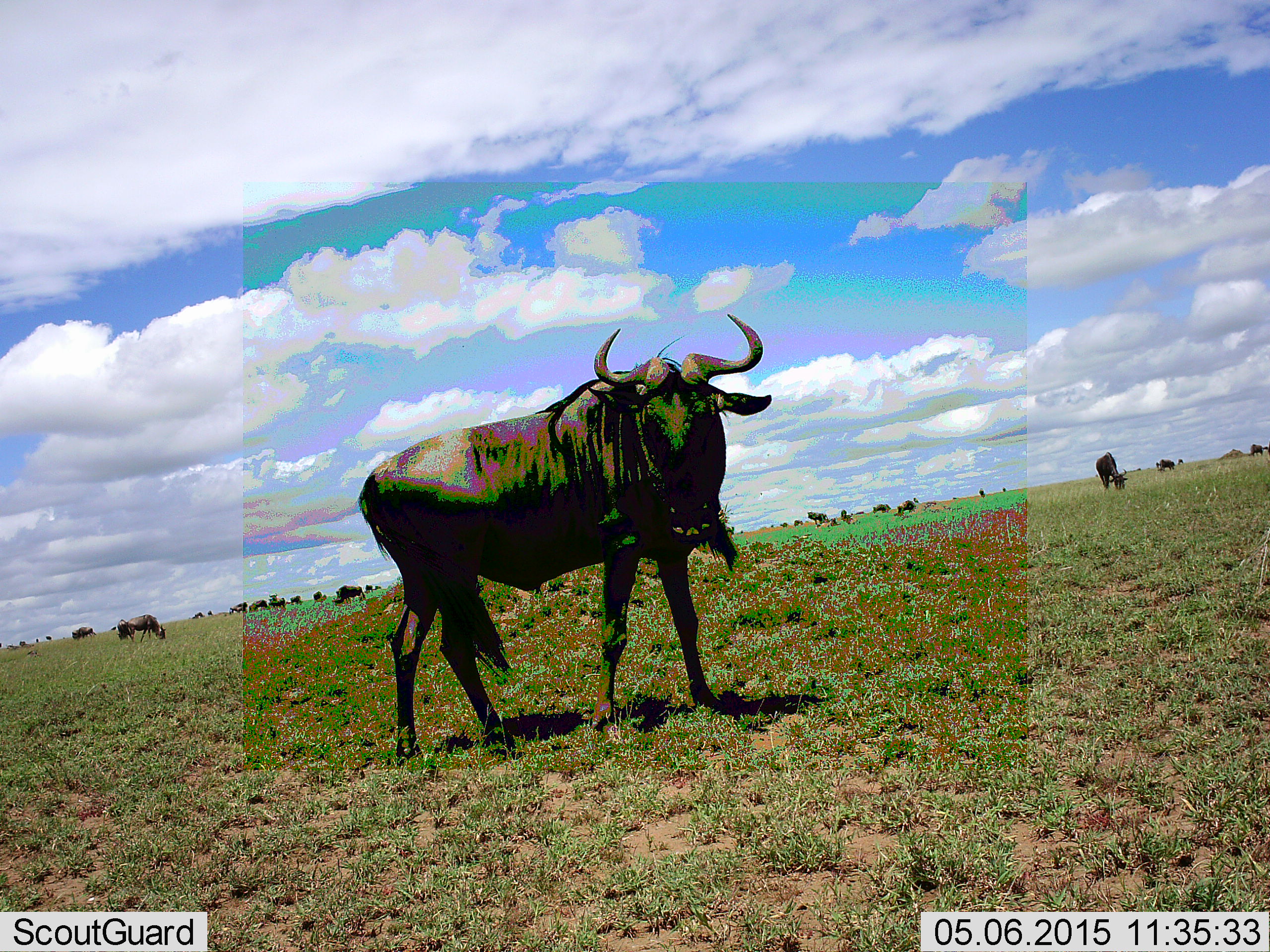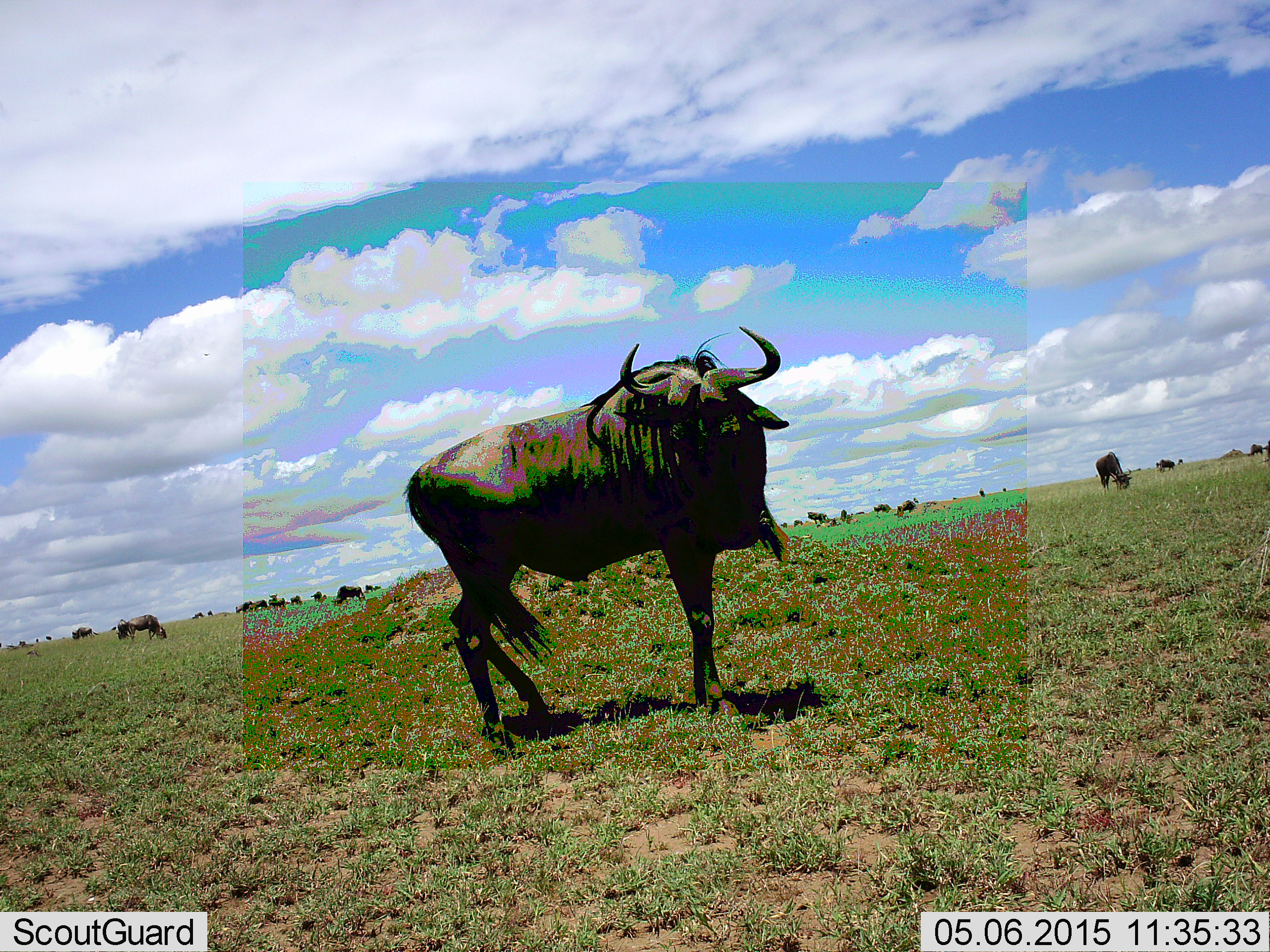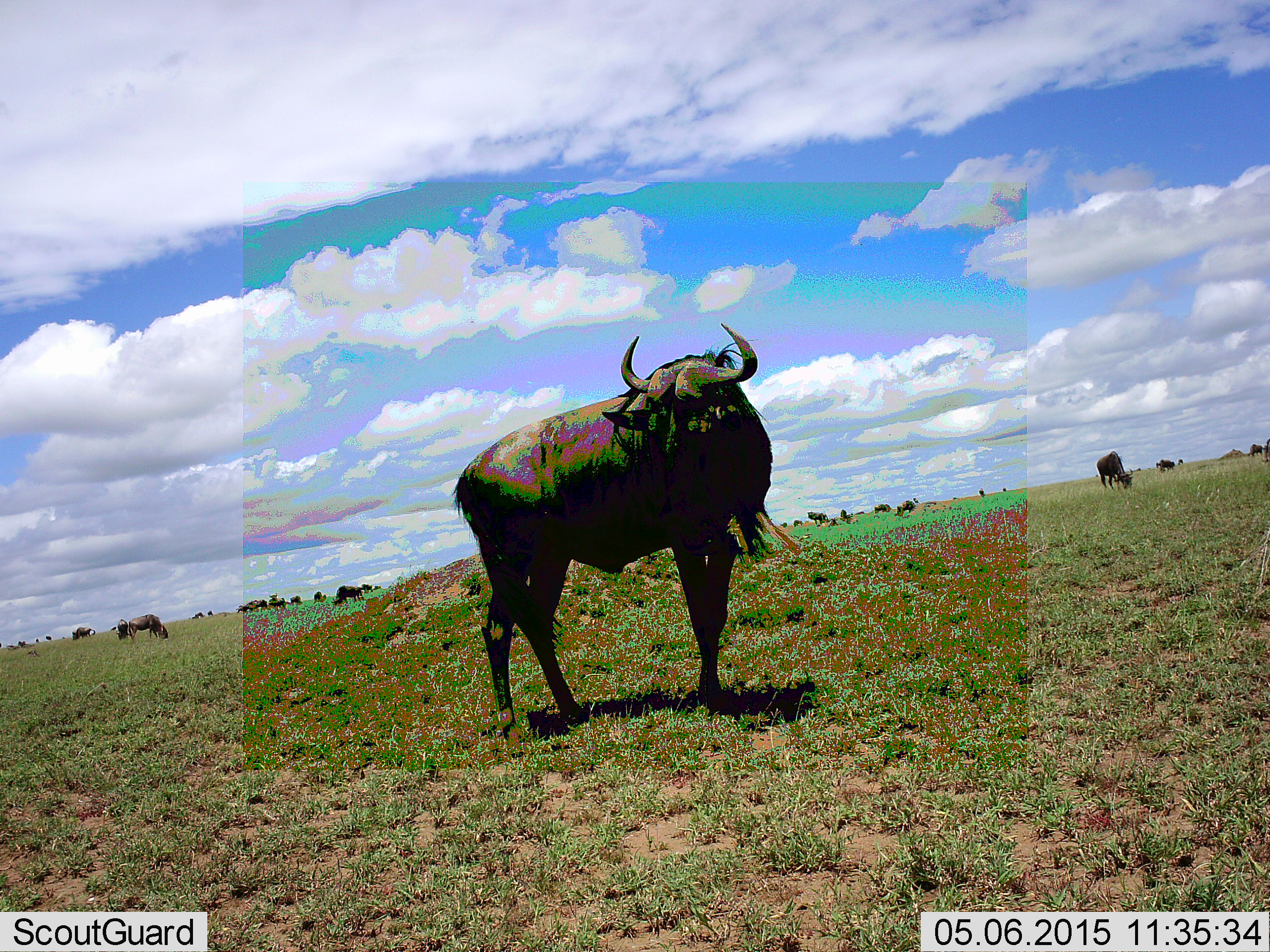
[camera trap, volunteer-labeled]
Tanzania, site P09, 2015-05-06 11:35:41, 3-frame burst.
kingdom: Animalia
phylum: Chordata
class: Mammalia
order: Artiodactyla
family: Bovidae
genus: Connochaetes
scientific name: Connochaetes taurinus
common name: blue wildebeest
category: wildebeest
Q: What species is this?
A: Wildebeest (blue wildebeest) (Connochaetes taurinus).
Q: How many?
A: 11-50.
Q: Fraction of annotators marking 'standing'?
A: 60%.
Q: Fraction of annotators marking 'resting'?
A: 0%.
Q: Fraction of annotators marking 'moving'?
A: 60%.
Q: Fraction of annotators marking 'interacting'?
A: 0%.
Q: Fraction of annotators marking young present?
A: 0%.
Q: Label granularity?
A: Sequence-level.